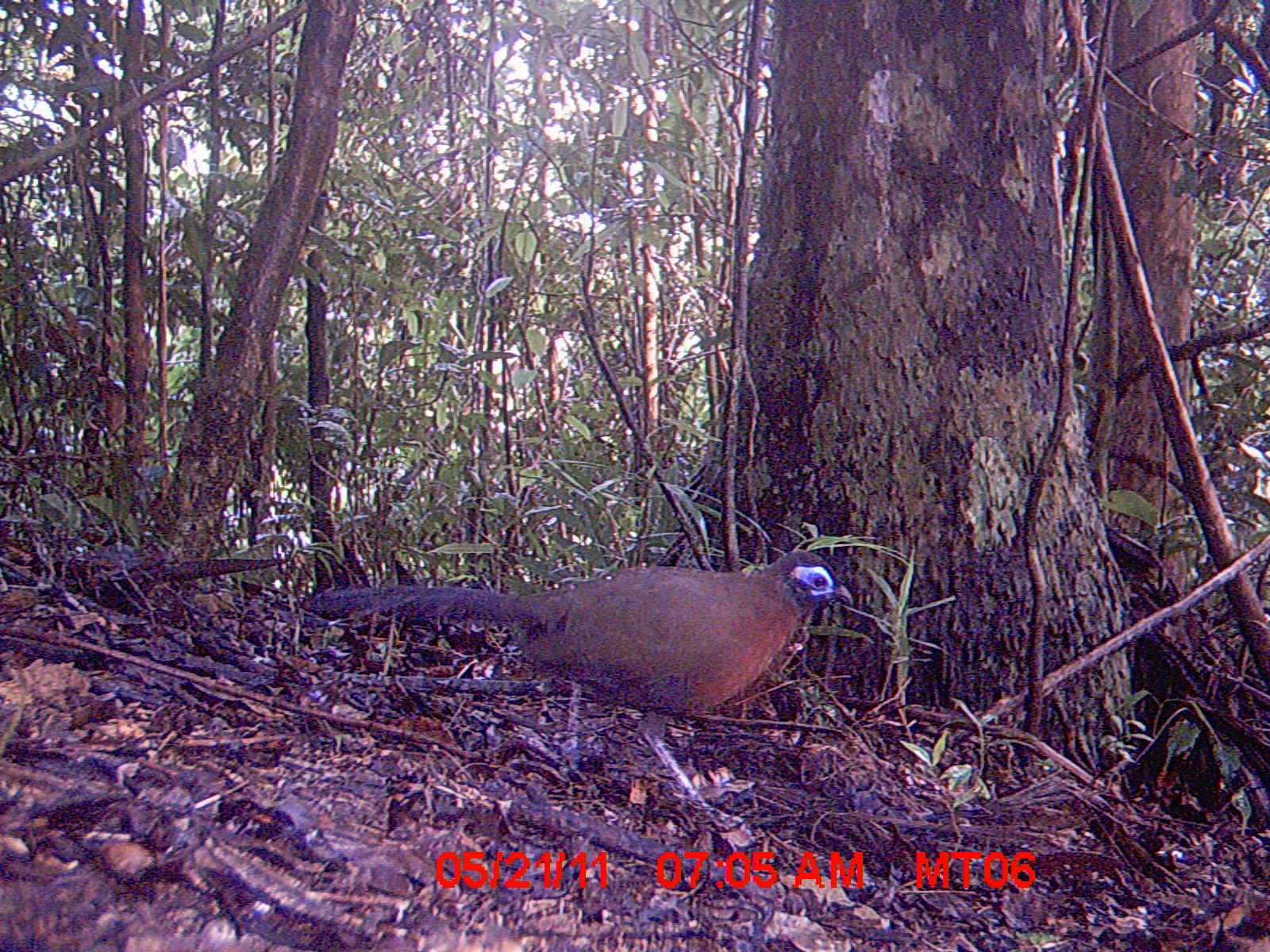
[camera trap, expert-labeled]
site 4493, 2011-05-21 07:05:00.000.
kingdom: Animalia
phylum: Chordata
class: Aves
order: Cuculiformes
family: Cuculidae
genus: Coua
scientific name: Coua serriana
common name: red-breasted coua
Coua serriana (red-breasted coua), count 1.